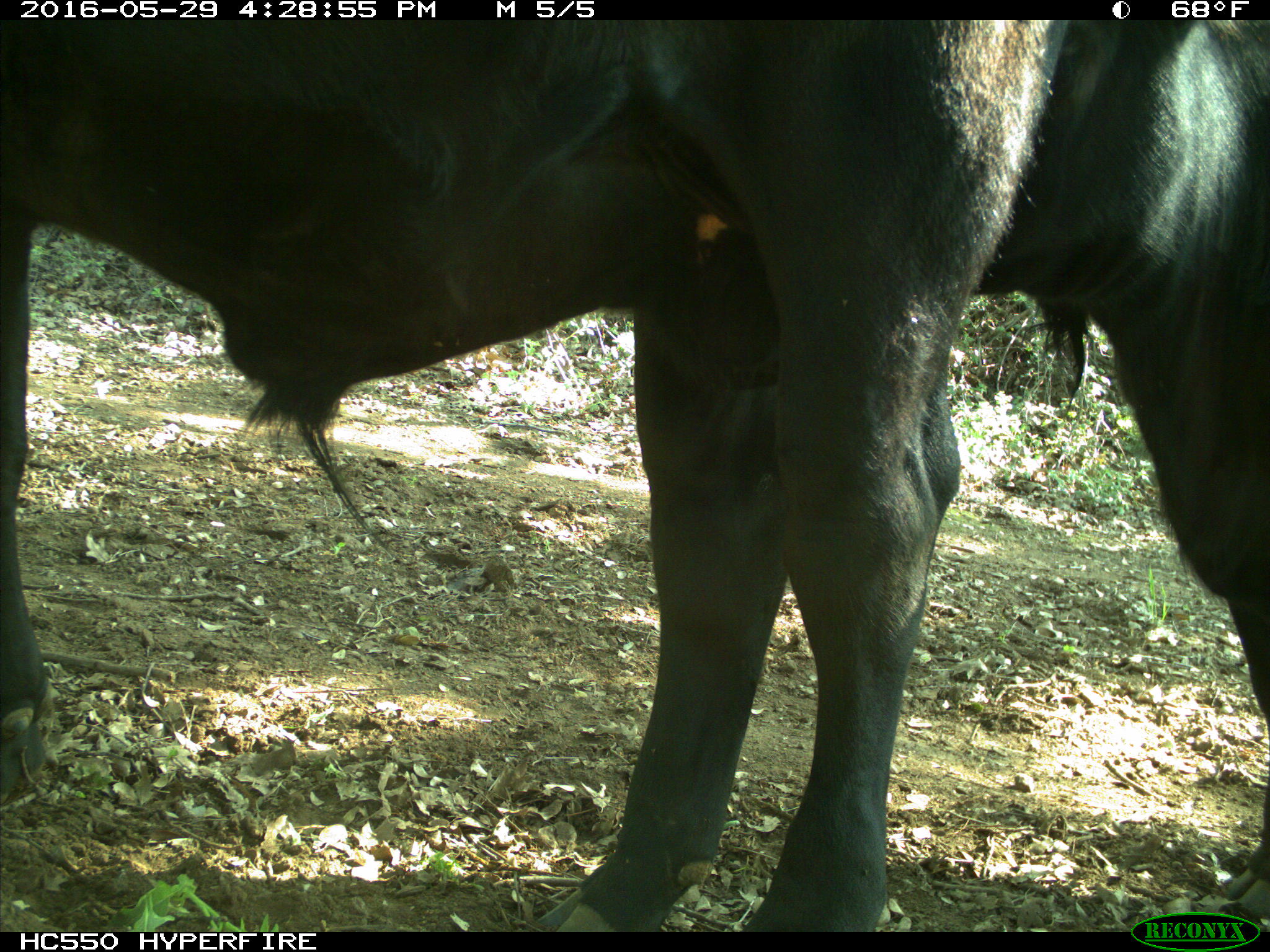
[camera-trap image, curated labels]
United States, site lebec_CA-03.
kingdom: Animalia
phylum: Chordata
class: Mammalia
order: Artiodactyla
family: Bovidae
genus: Bos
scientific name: Bos taurus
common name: domestic cow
Bos taurus (domestic cow).